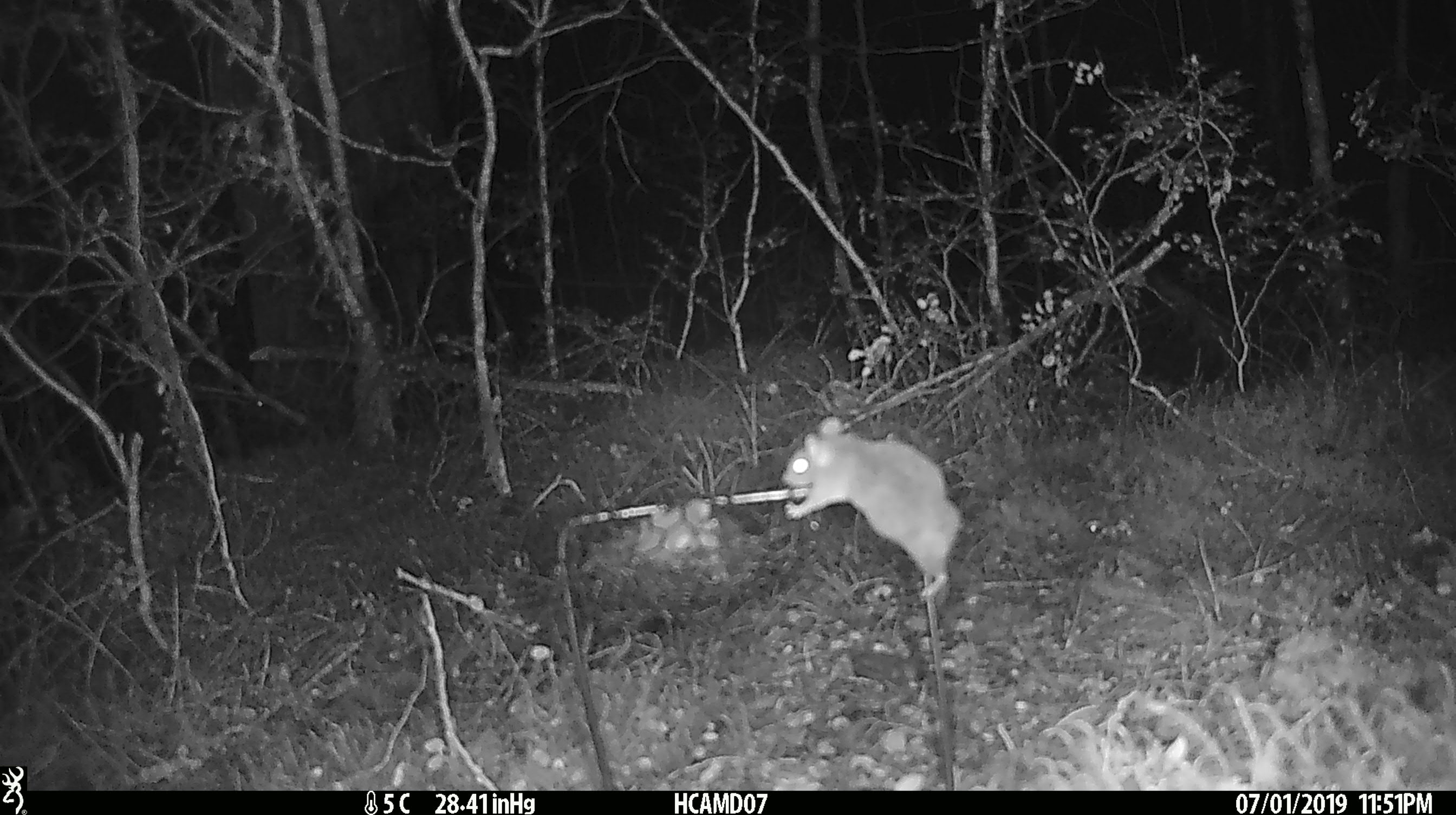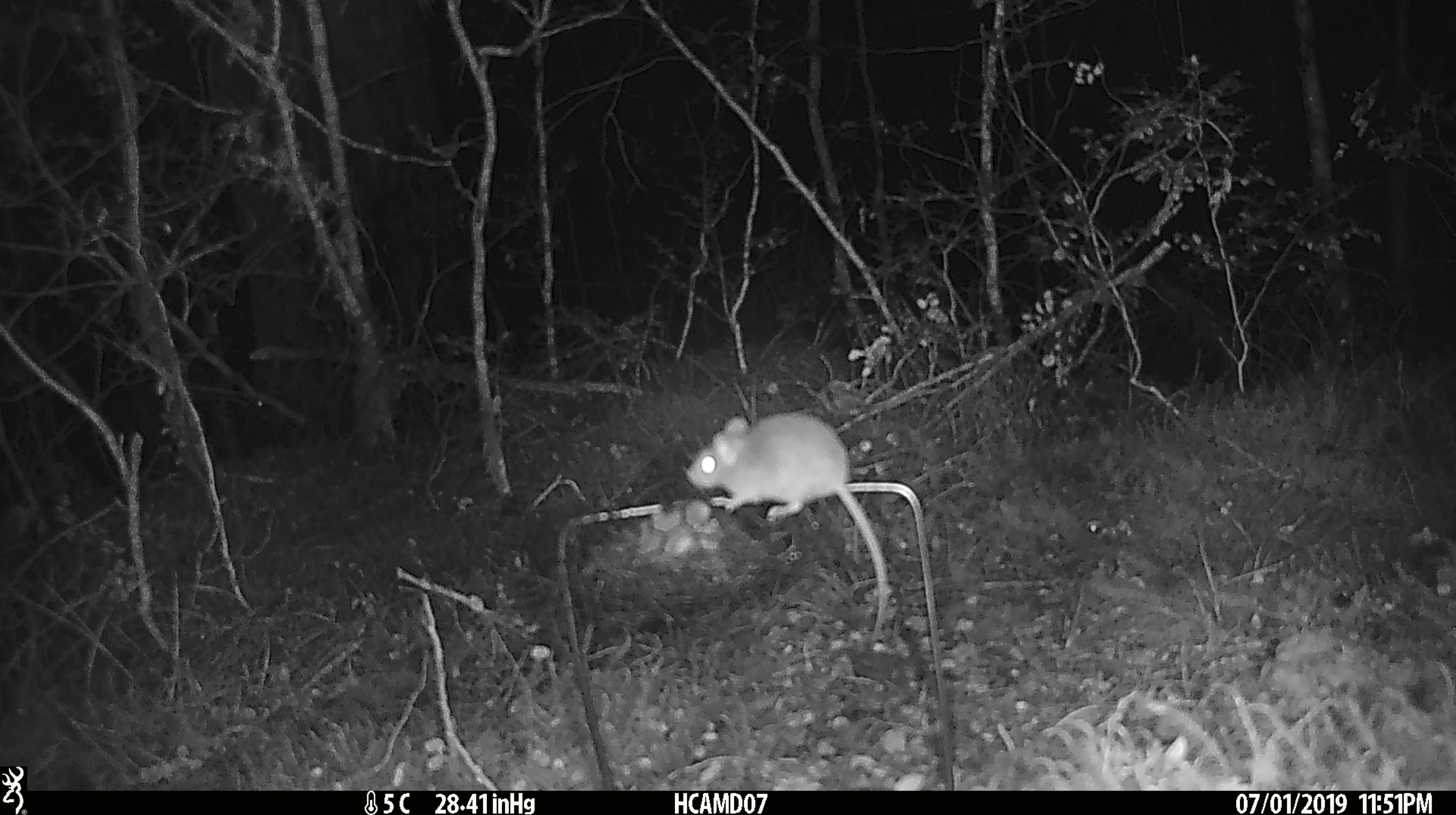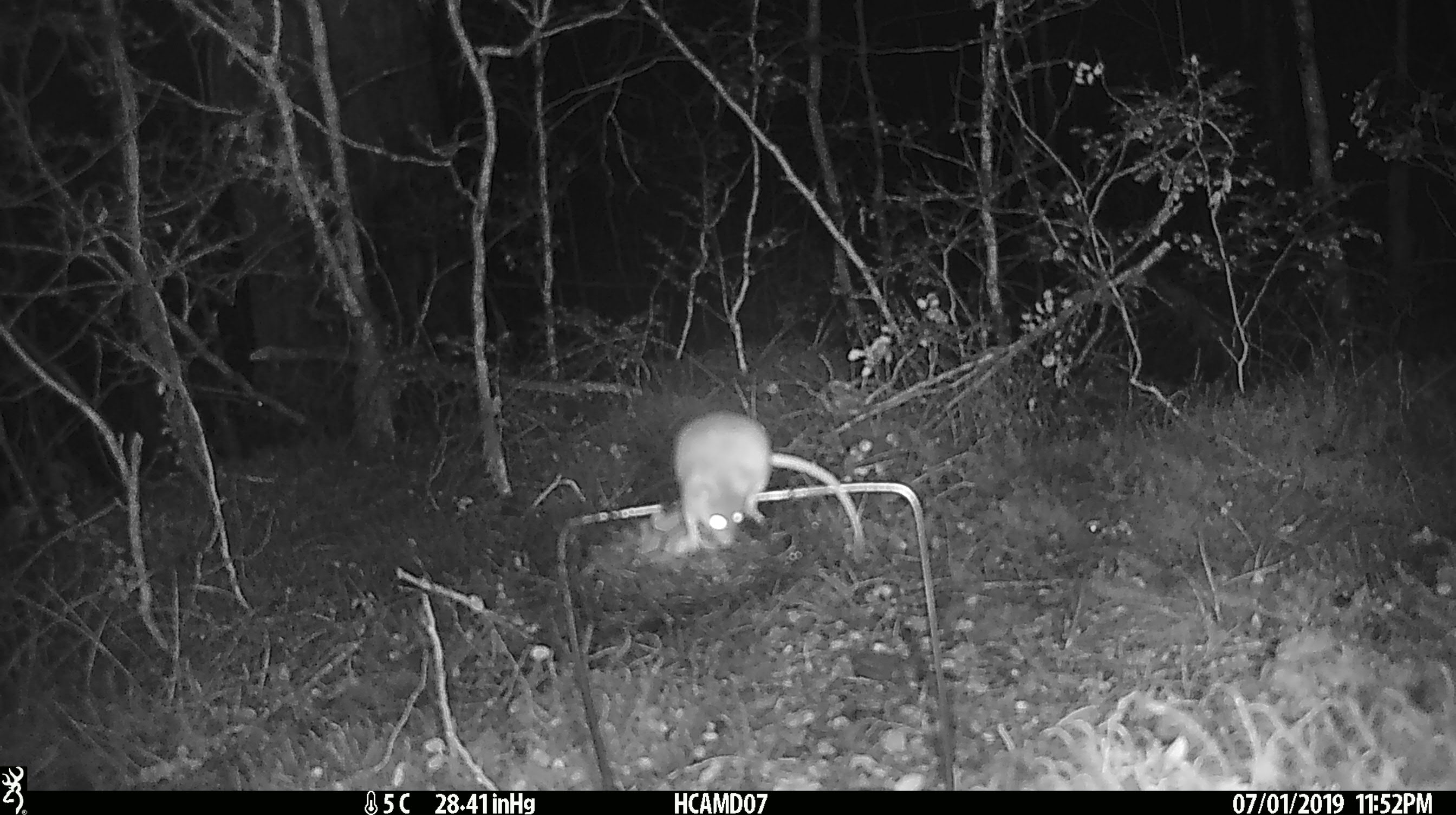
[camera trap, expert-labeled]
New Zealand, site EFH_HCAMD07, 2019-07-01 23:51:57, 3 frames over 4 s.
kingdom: Animalia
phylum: Chordata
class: Mammalia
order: Rodentia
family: Muridae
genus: Mus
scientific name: Mus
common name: mouse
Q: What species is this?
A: Mouse (Mus).